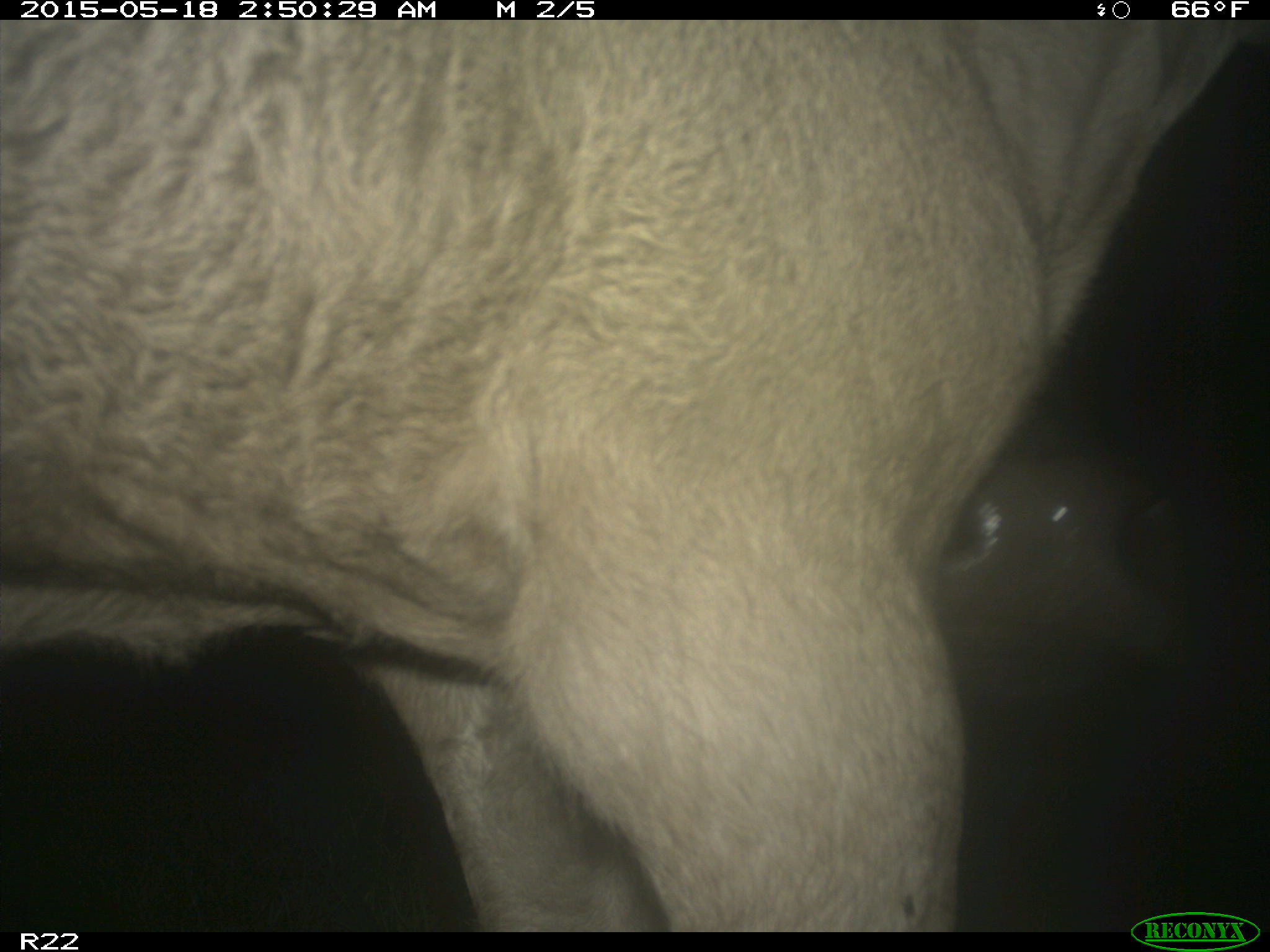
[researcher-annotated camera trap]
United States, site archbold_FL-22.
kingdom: Animalia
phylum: Chordata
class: Mammalia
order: Artiodactyla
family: Bovidae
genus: Bos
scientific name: Bos taurus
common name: domestic cow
Bos taurus (domestic cow).